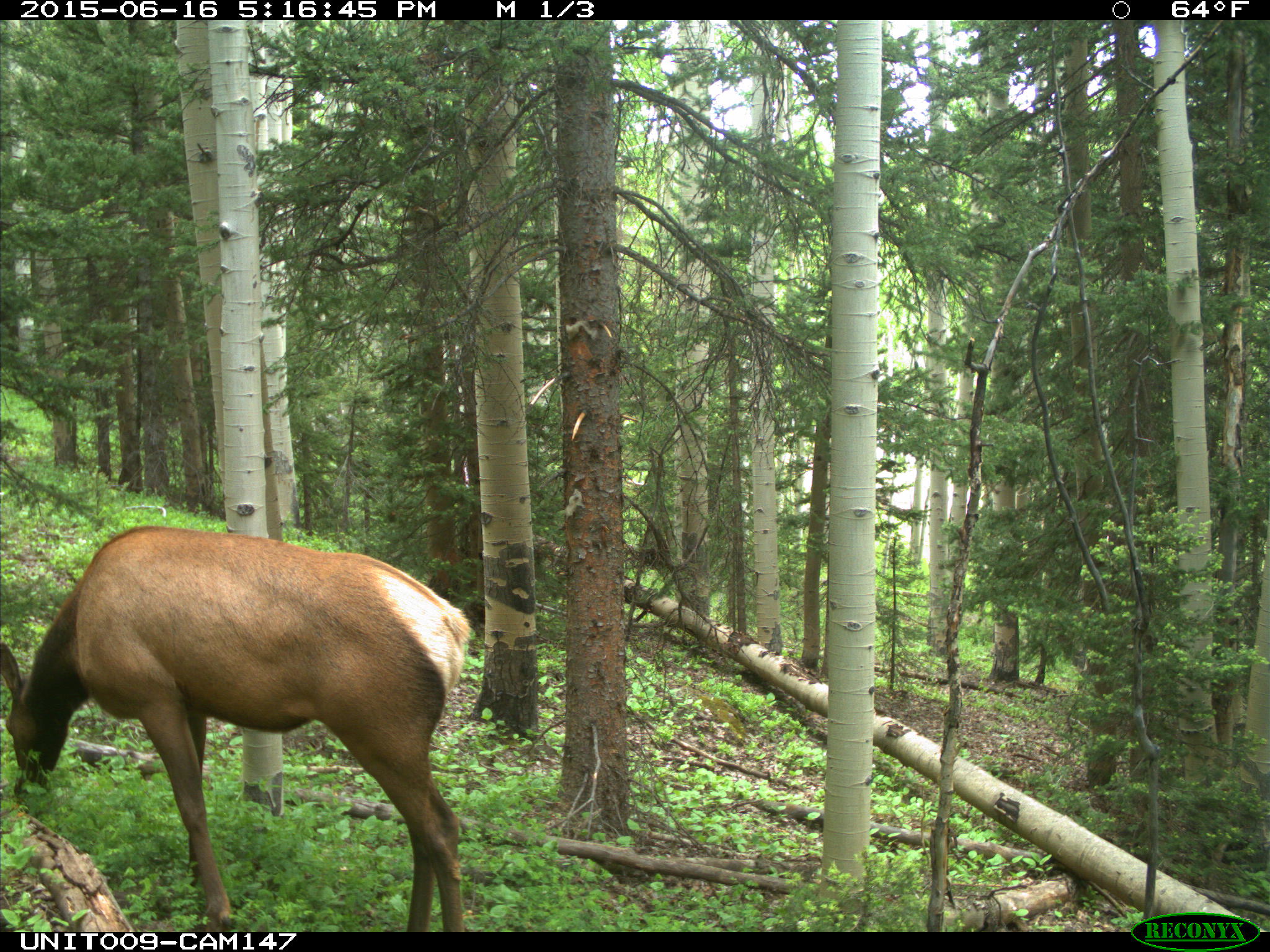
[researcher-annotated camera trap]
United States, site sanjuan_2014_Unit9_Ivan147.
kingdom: Animalia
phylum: Chordata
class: Mammalia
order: Artiodactyla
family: Cervidae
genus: Cervus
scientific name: Cervus elaphus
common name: red deer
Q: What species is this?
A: Cervus elaphus (red deer).